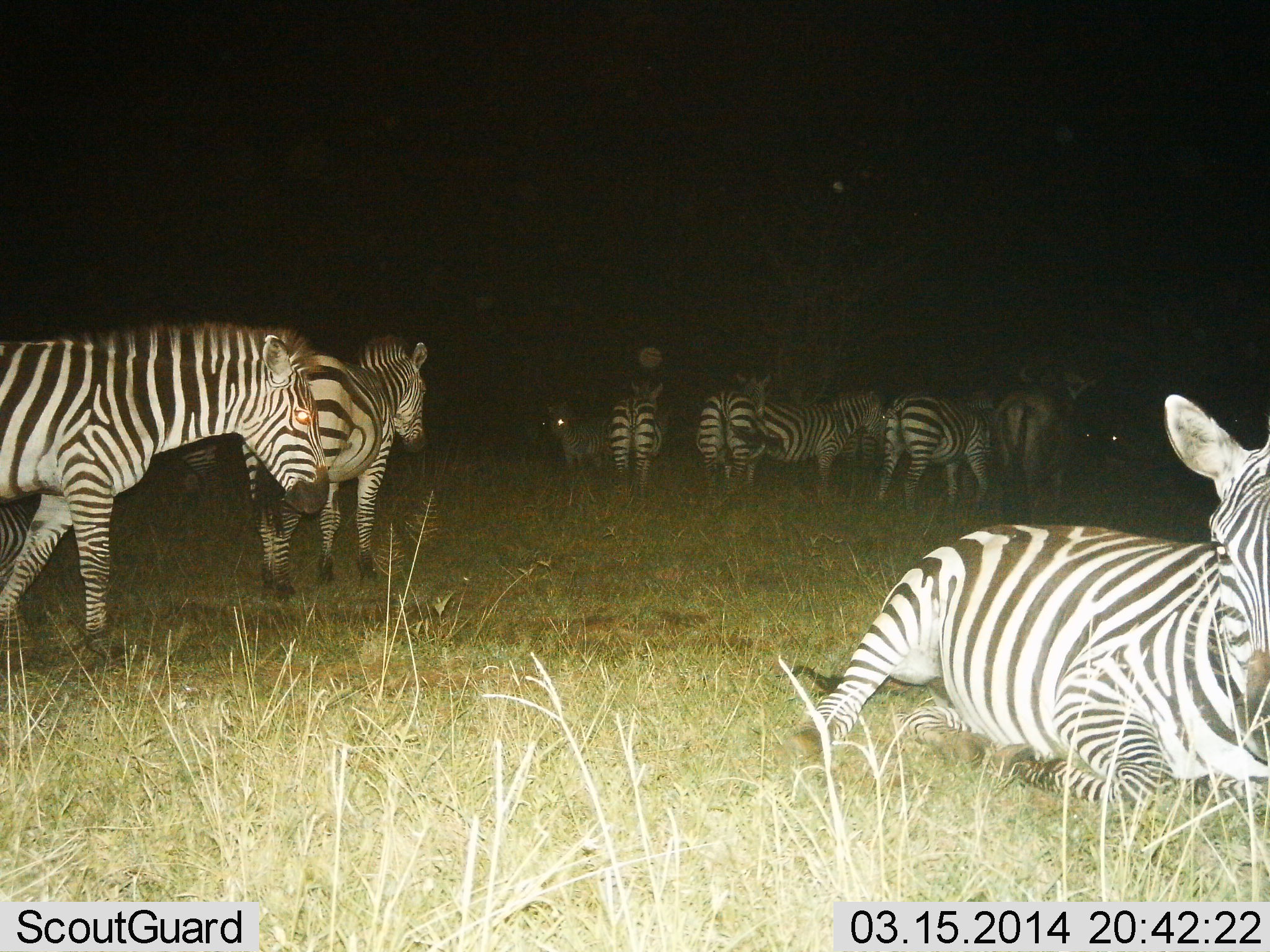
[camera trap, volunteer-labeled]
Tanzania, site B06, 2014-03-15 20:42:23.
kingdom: Animalia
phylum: Chordata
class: Mammalia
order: Perissodactyla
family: Equidae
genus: Equus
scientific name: Equus quagga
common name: plains zebra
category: zebra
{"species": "zebra (plains zebra) (Equus quagga)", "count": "10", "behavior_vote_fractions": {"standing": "85%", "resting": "98%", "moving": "31%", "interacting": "10%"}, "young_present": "3%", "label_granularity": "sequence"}